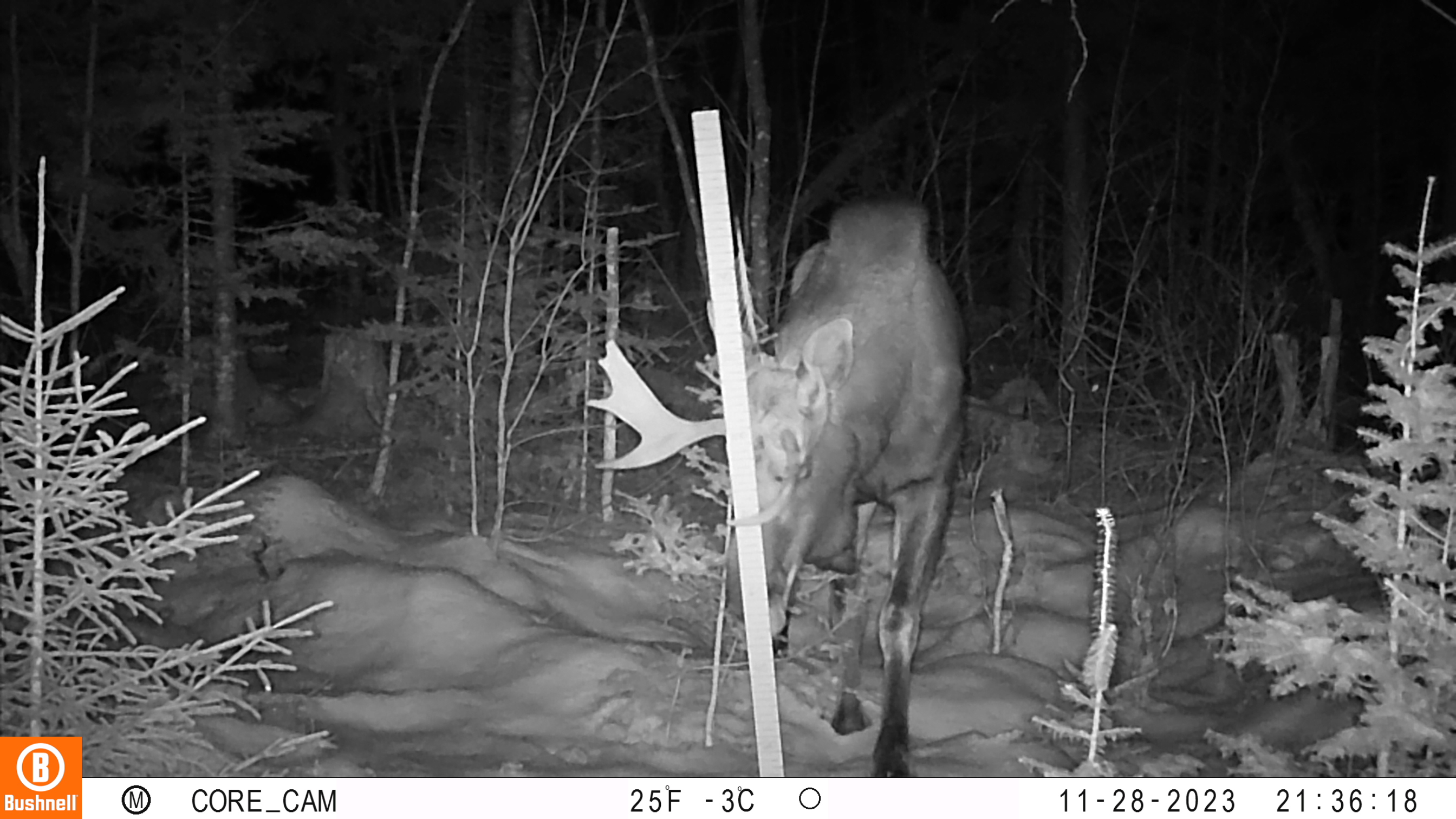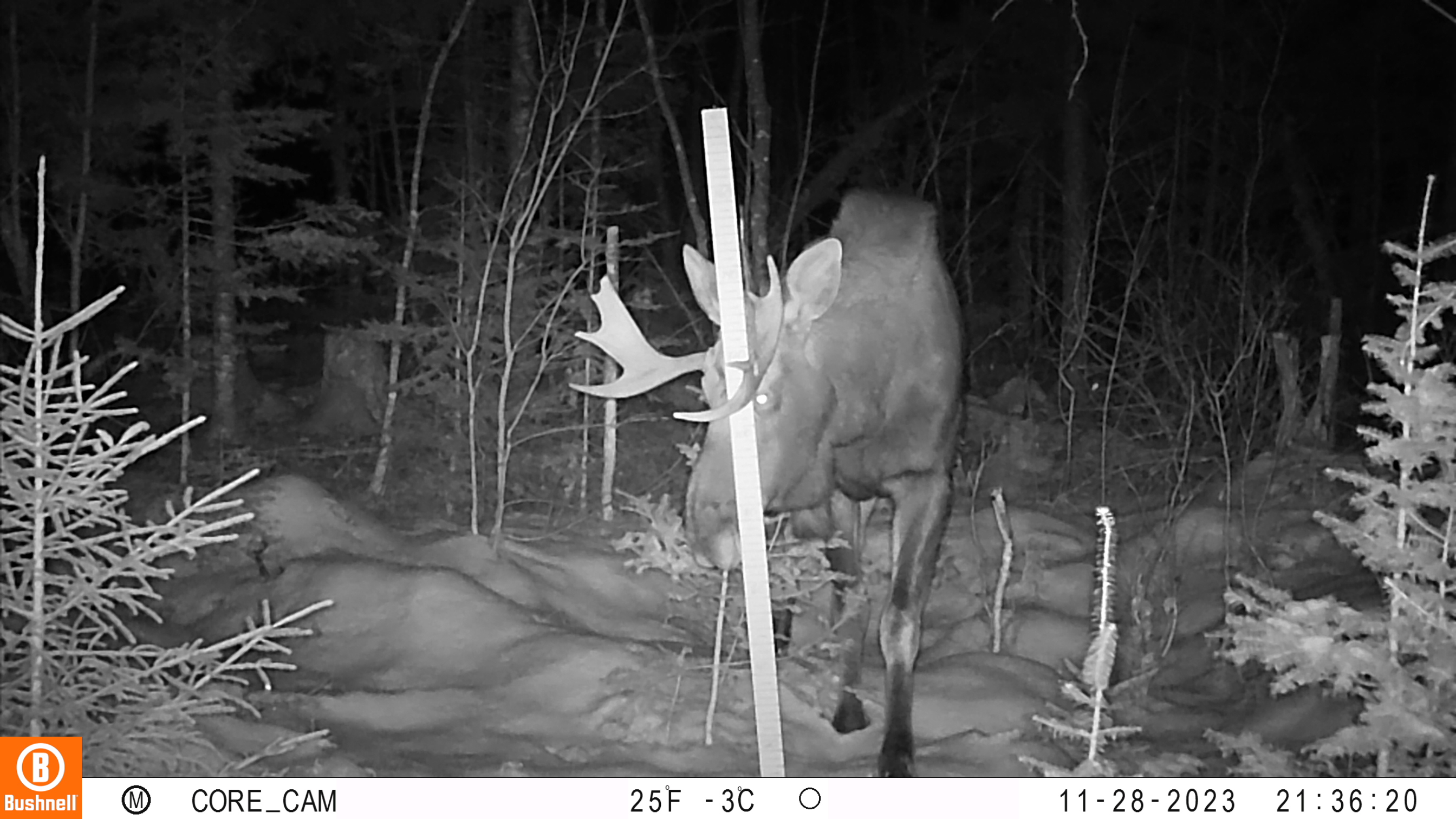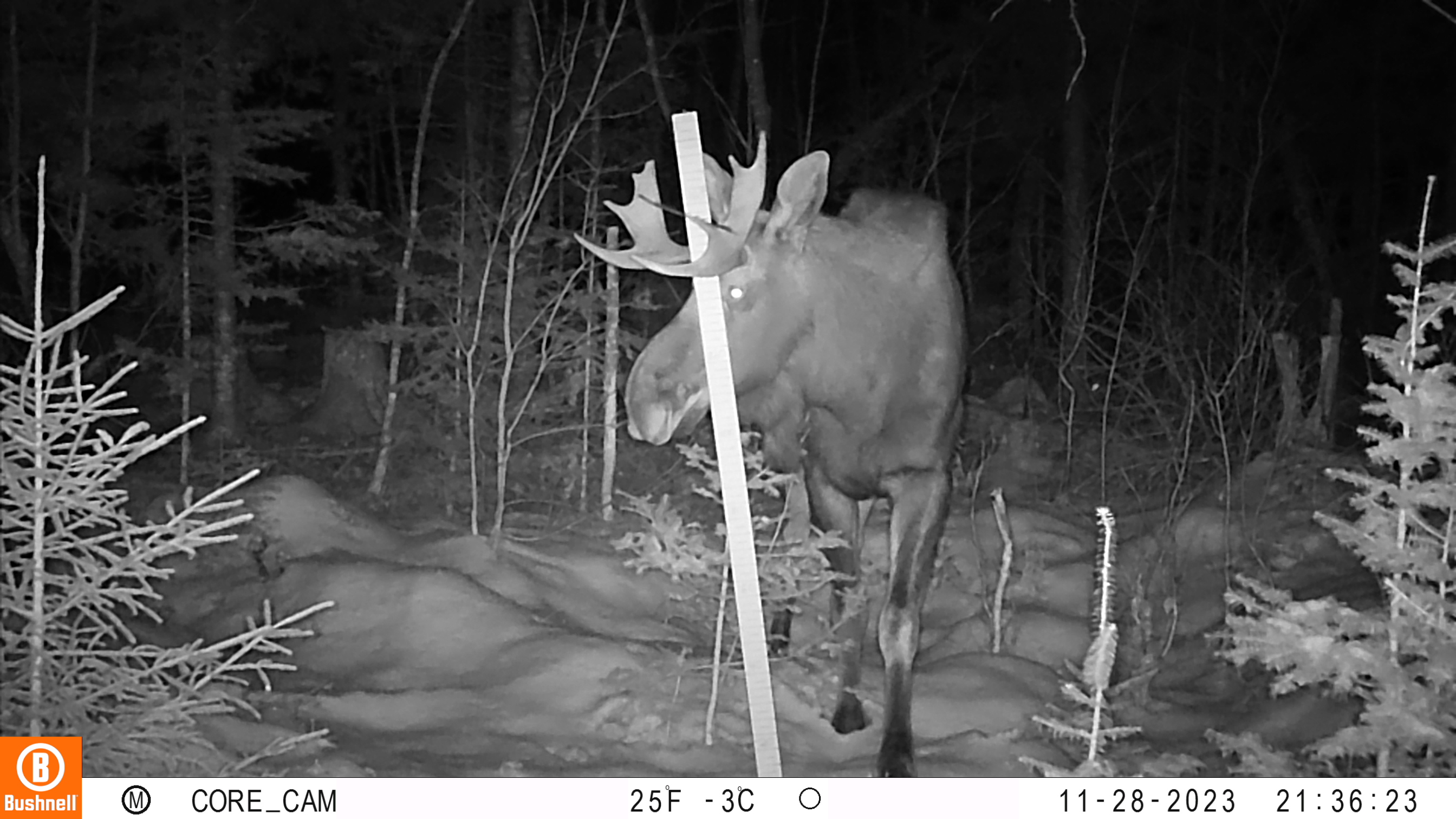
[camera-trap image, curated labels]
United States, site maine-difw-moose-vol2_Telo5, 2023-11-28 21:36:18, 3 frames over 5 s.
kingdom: Animalia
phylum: Chordata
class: Mammalia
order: Artiodactyla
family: Cervidae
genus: Alces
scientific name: Alces alces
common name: moose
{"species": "moose (Alces alces)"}